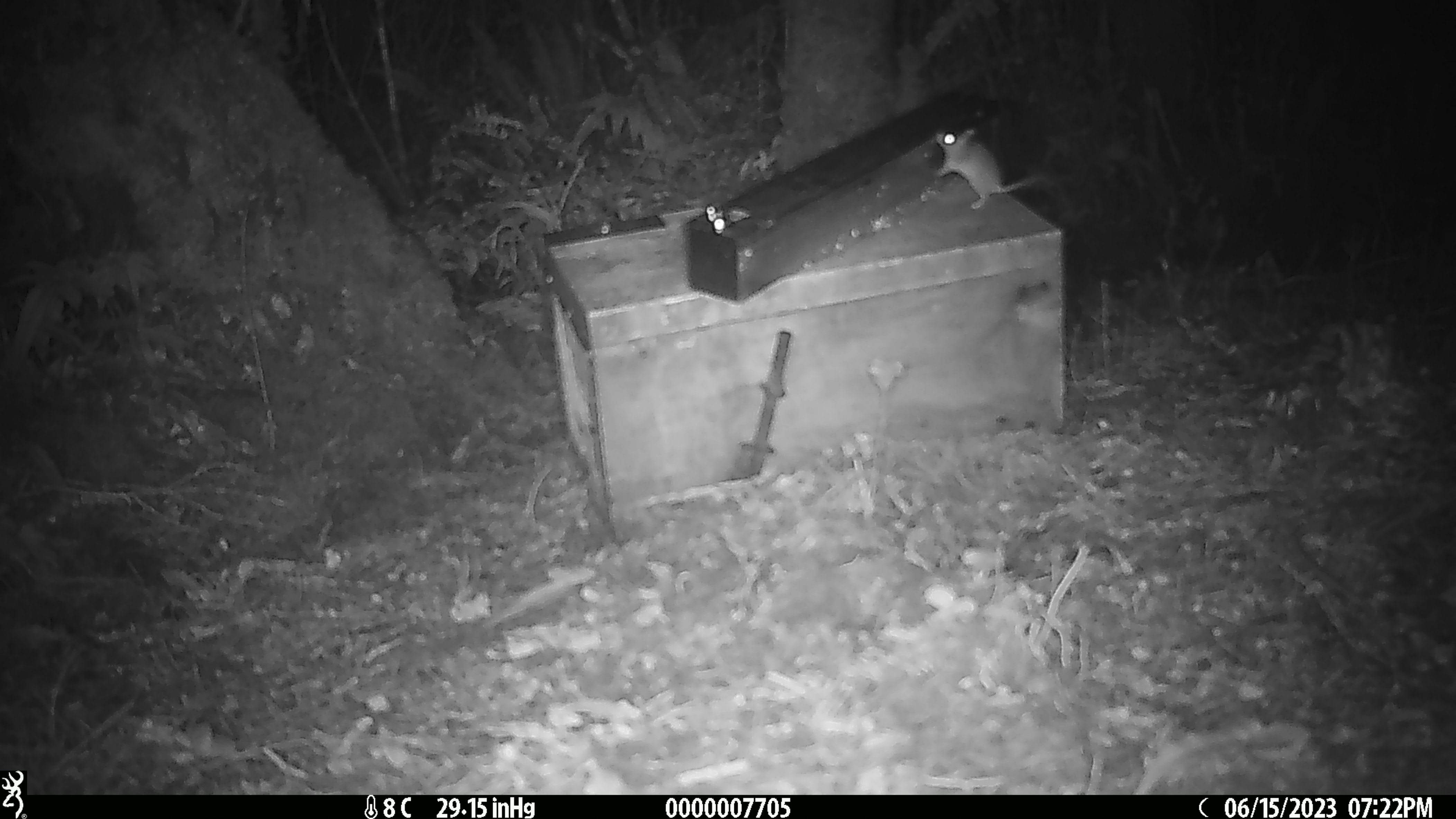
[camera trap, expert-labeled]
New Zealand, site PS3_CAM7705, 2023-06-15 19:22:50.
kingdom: Animalia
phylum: Chordata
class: Mammalia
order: Rodentia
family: Muridae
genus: Mus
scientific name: Mus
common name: mouse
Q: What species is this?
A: Mouse (Mus).